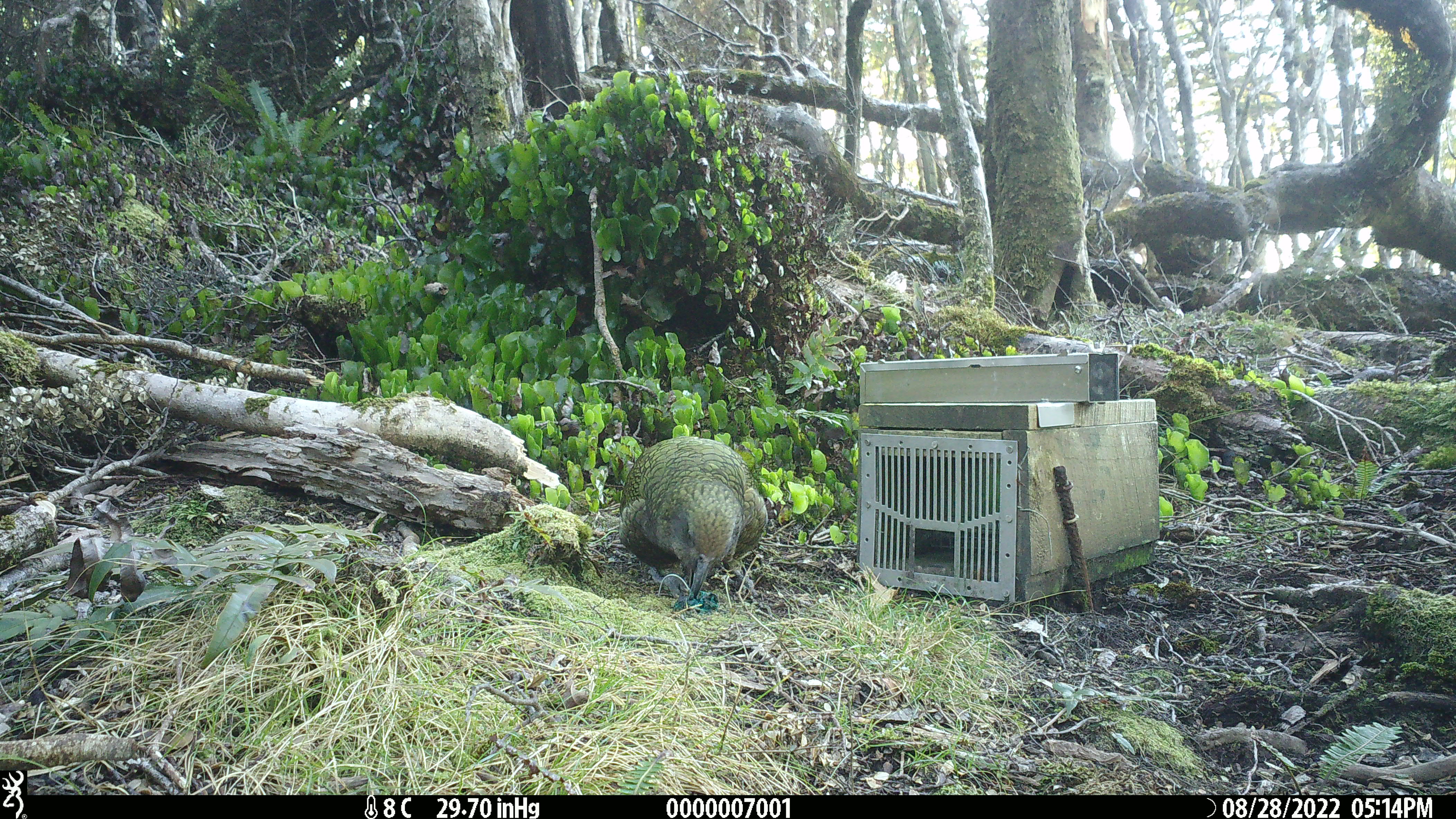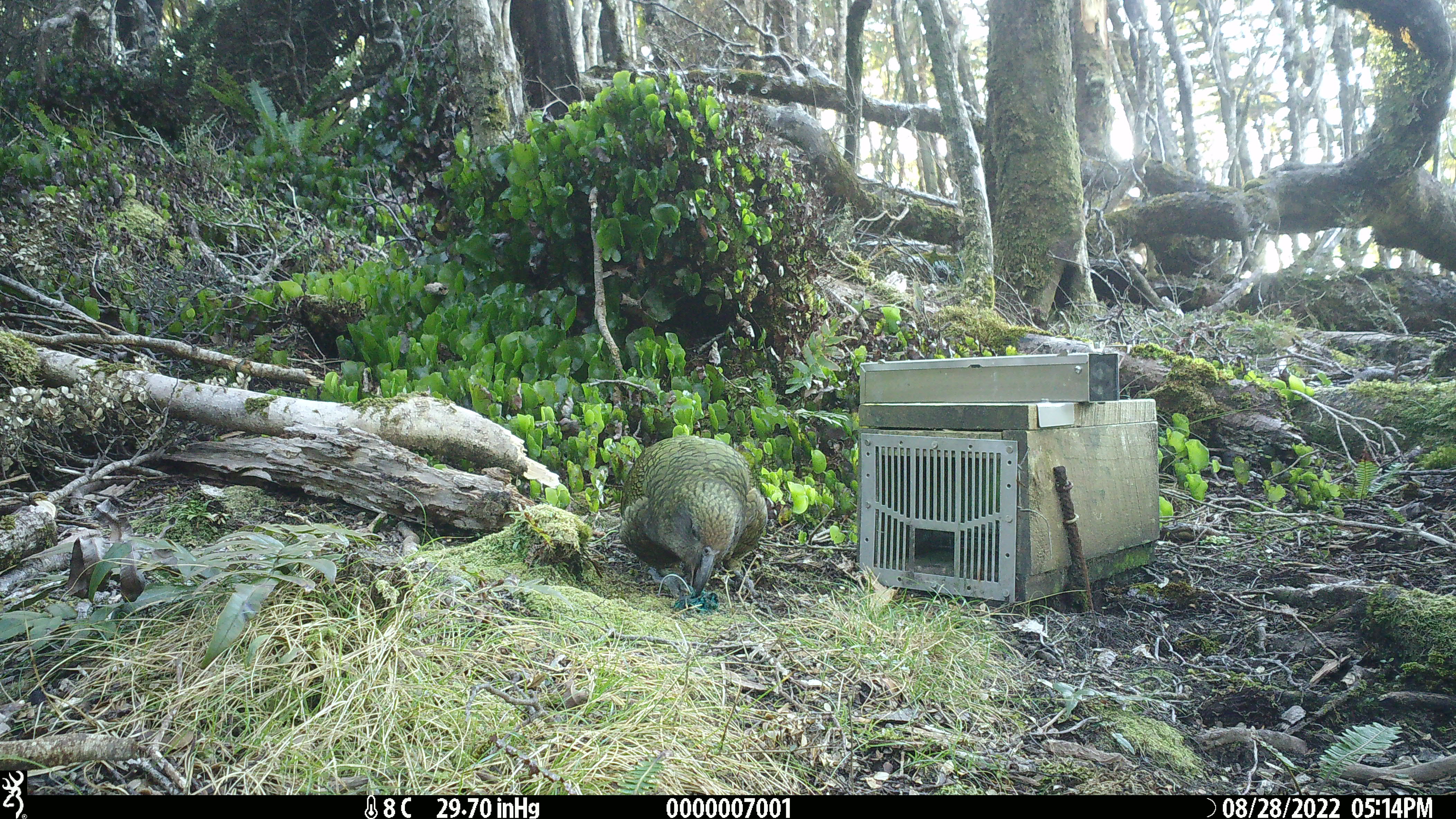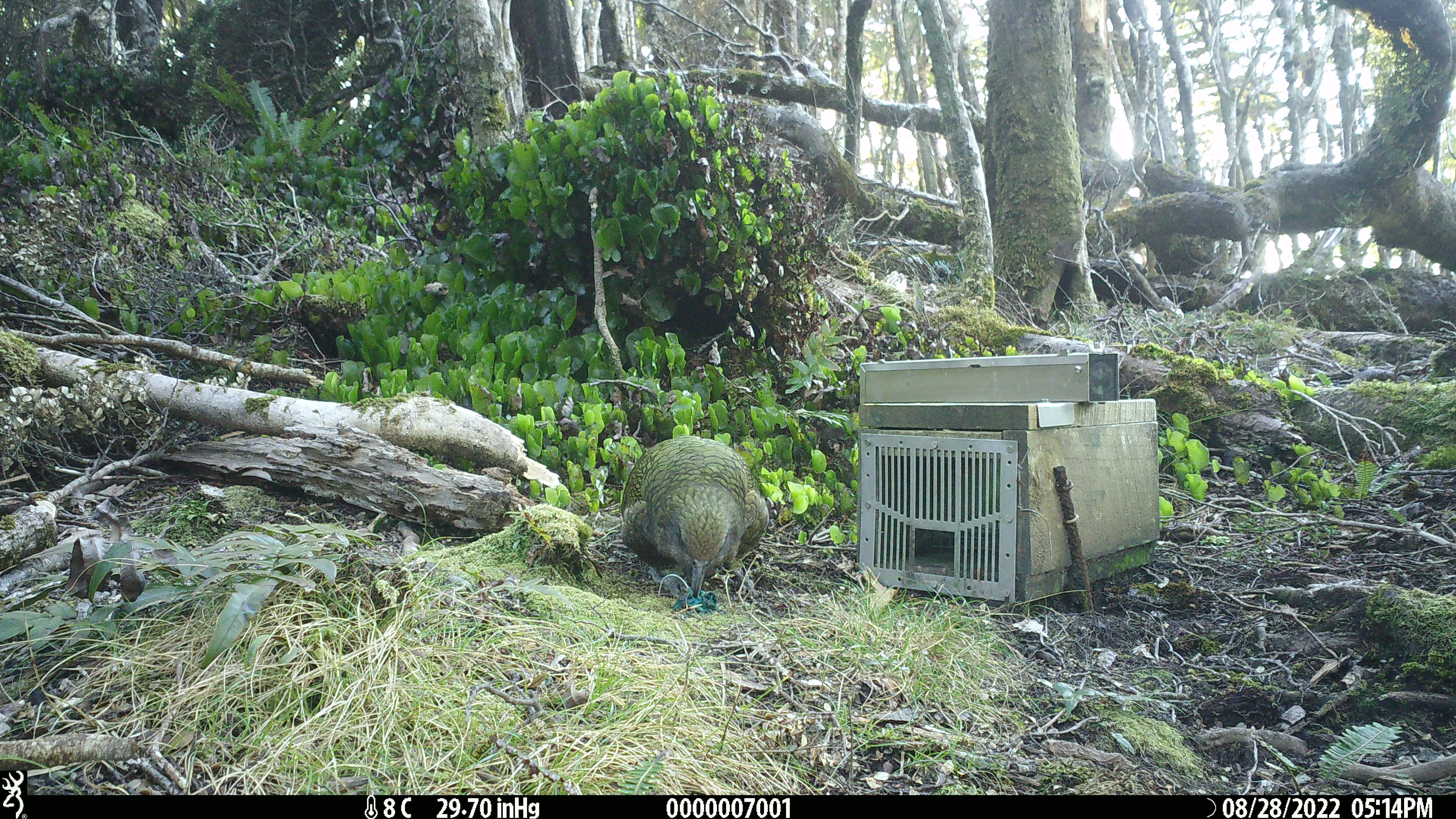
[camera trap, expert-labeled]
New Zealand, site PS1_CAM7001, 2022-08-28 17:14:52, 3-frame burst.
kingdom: Animalia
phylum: Chordata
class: Aves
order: Psittaciformes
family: Strigopidae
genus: Nestor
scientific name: Nestor notabilis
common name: kea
Kea (Nestor notabilis).